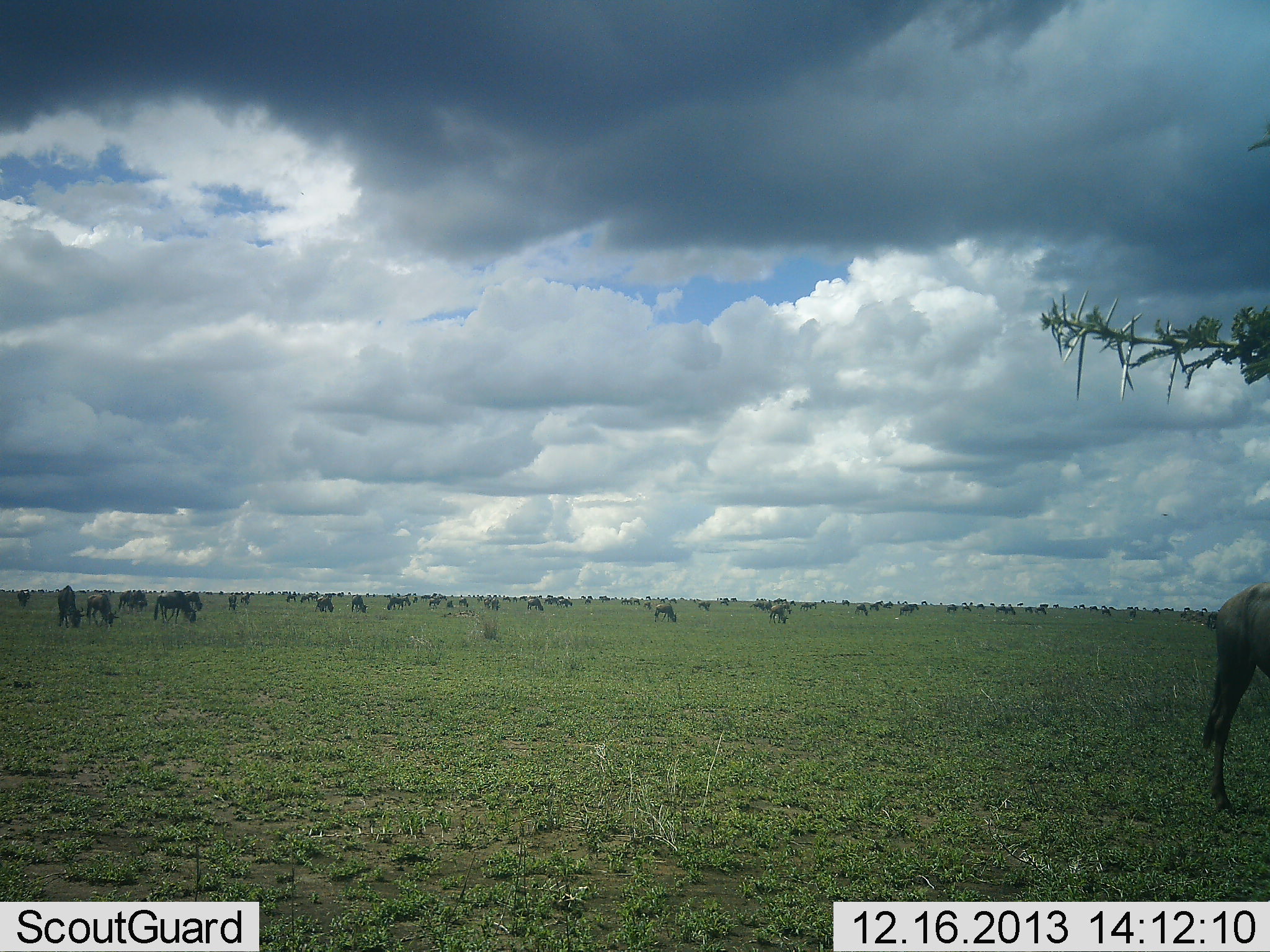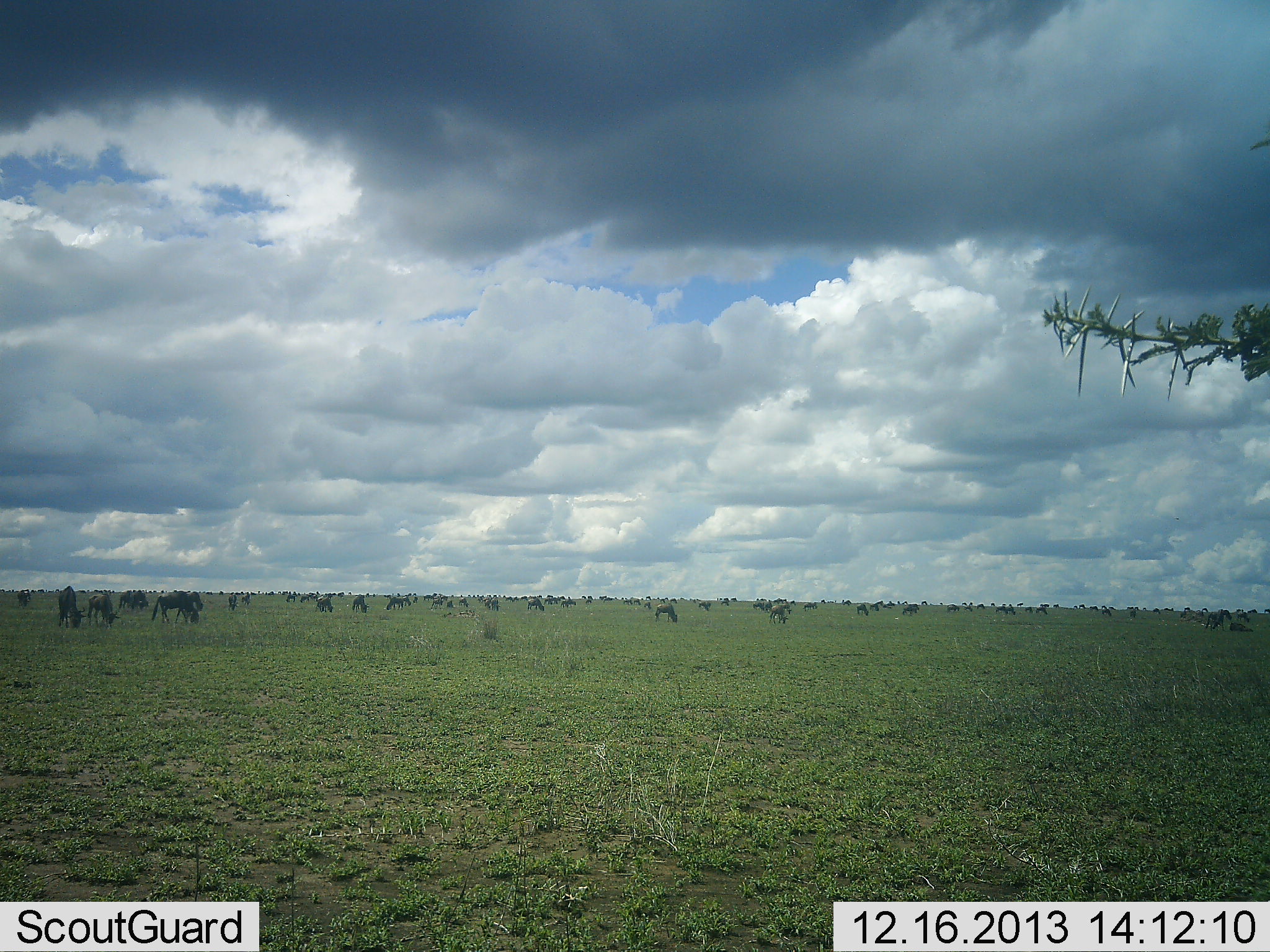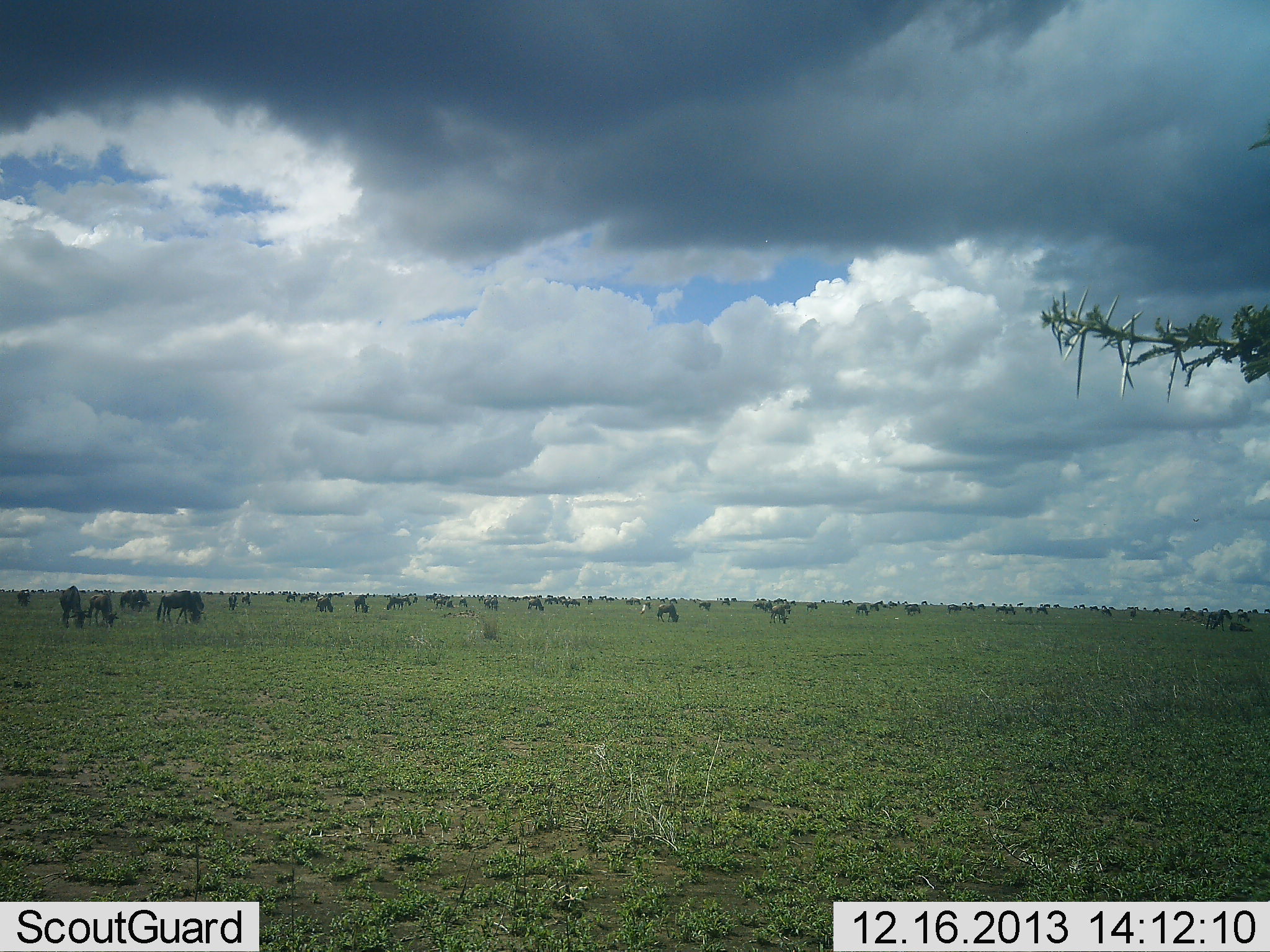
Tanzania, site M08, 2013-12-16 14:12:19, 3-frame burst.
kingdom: Animalia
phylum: Chordata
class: Mammalia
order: Artiodactyla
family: Bovidae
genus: Connochaetes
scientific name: Connochaetes taurinus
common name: blue wildebeest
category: wildebeest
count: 51+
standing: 50%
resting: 10%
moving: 60%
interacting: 10%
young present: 10%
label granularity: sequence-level